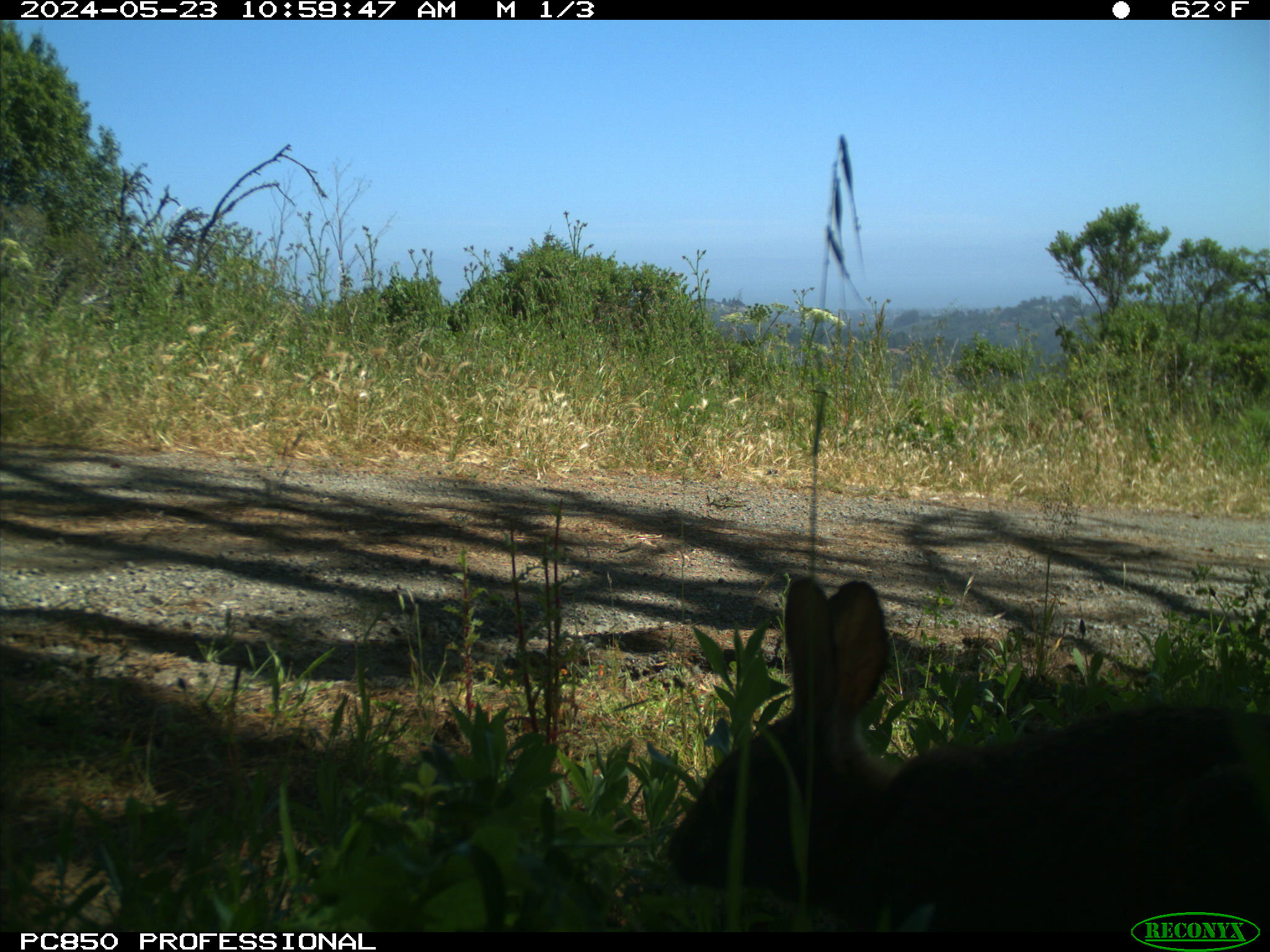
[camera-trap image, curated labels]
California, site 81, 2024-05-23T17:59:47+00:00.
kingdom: Animalia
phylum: Chordata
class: Mammalia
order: Lagomorpha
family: Leporidae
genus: Sylvilagus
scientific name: Sylvilagus bachmani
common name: brush rabbit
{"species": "brush rabbit (Sylvilagus bachmani)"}